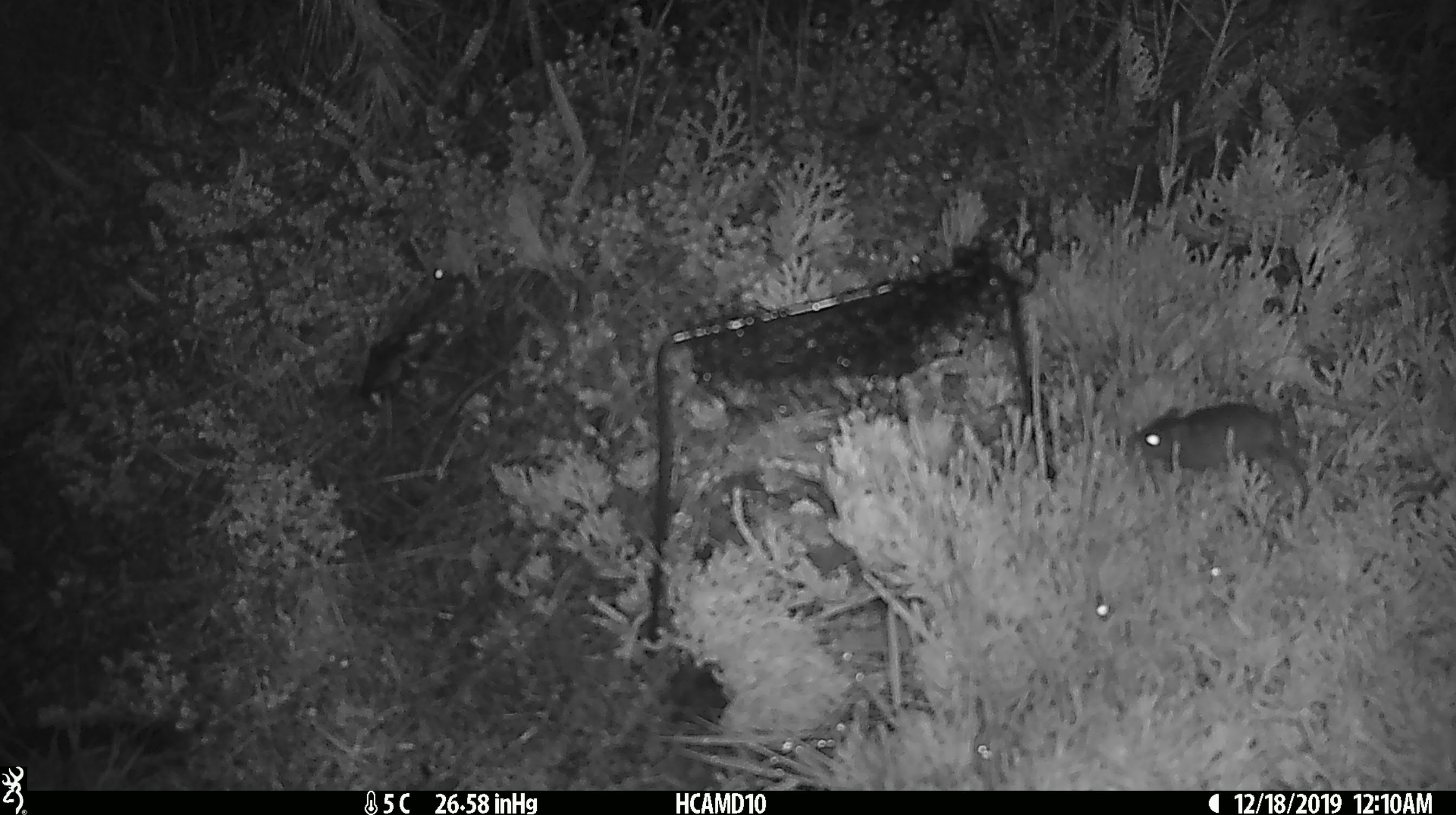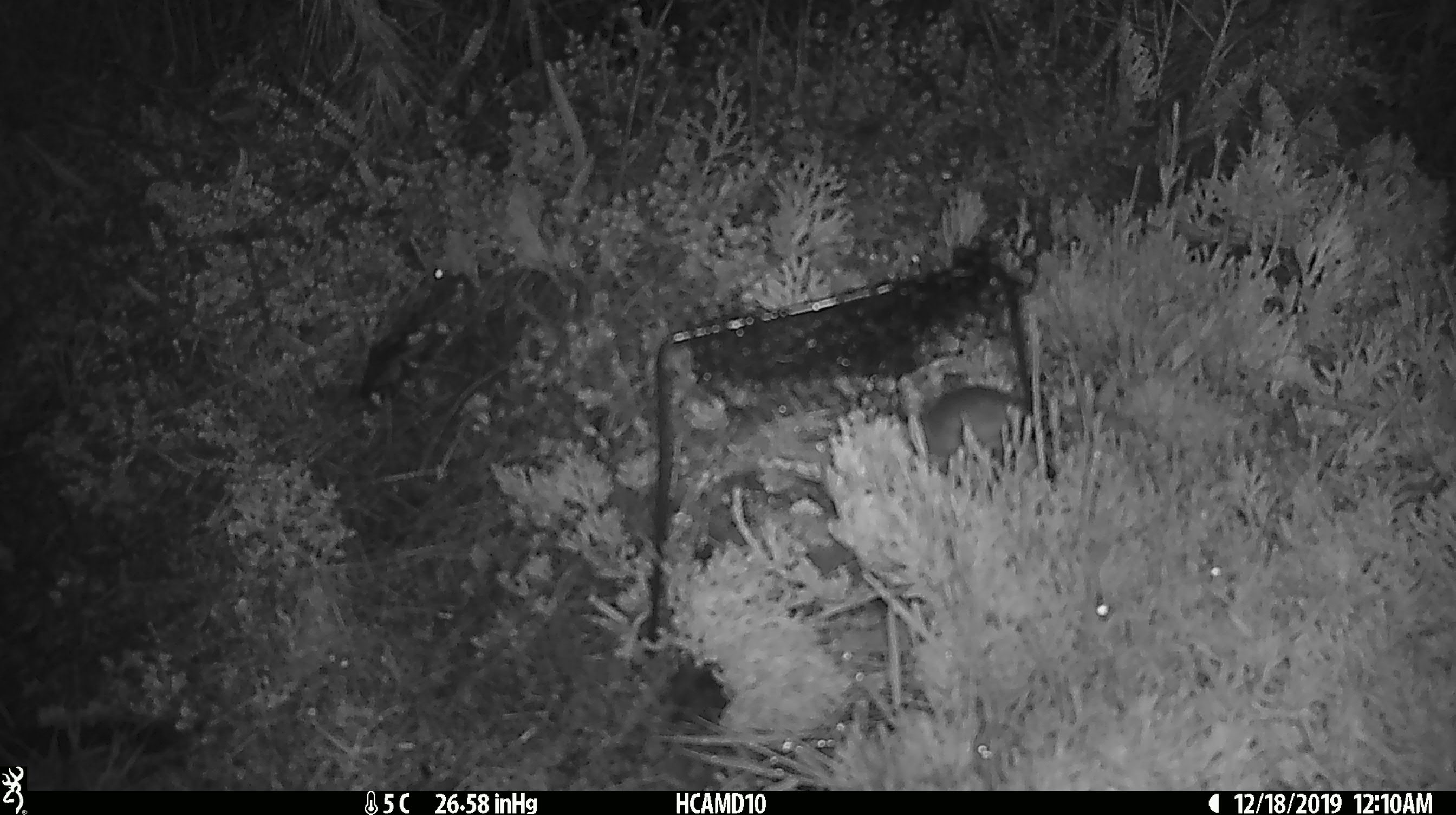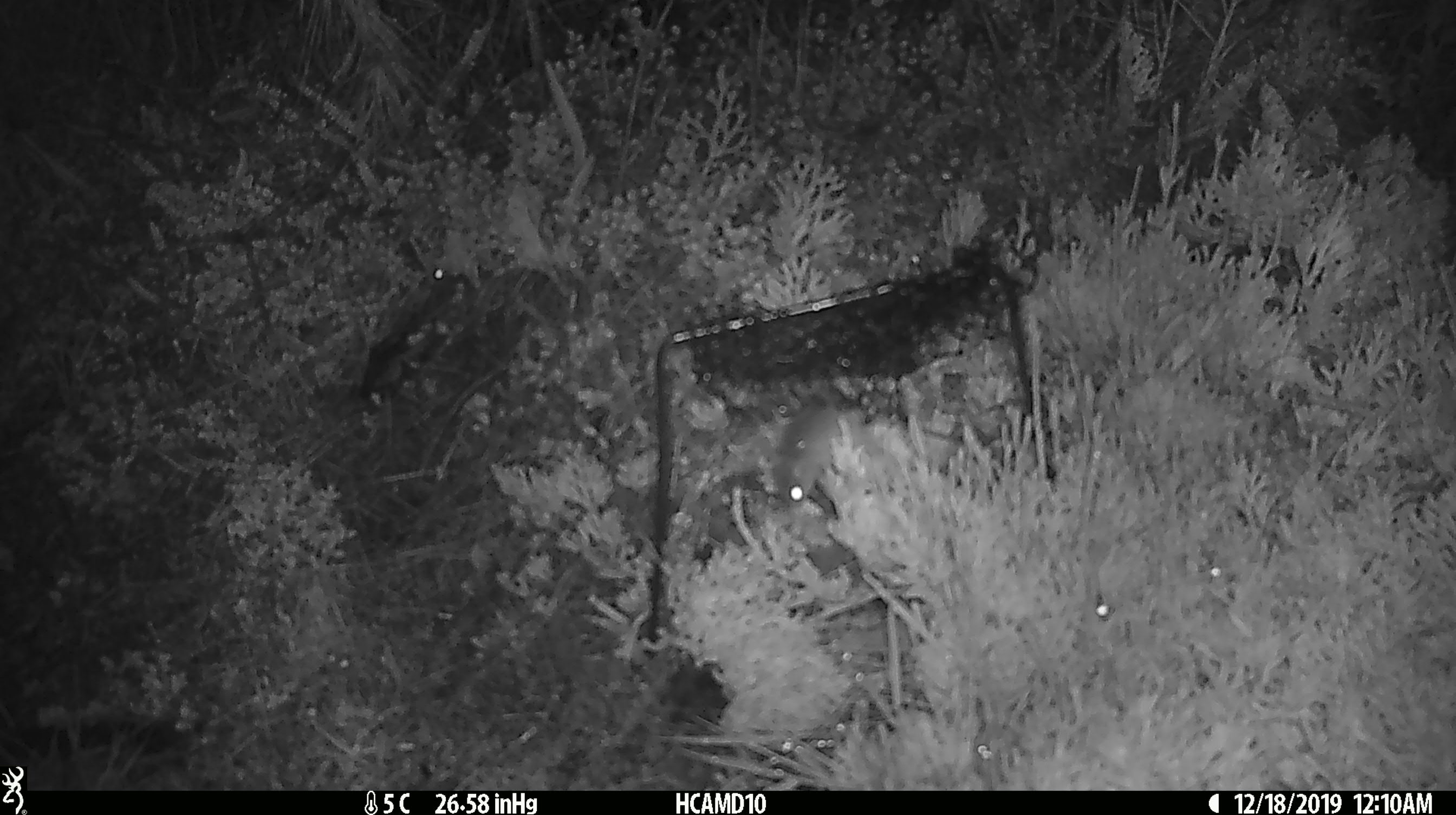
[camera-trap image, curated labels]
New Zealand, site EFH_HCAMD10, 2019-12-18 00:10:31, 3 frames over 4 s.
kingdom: Animalia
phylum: Chordata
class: Mammalia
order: Rodentia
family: Muridae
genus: Mus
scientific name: Mus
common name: mouse